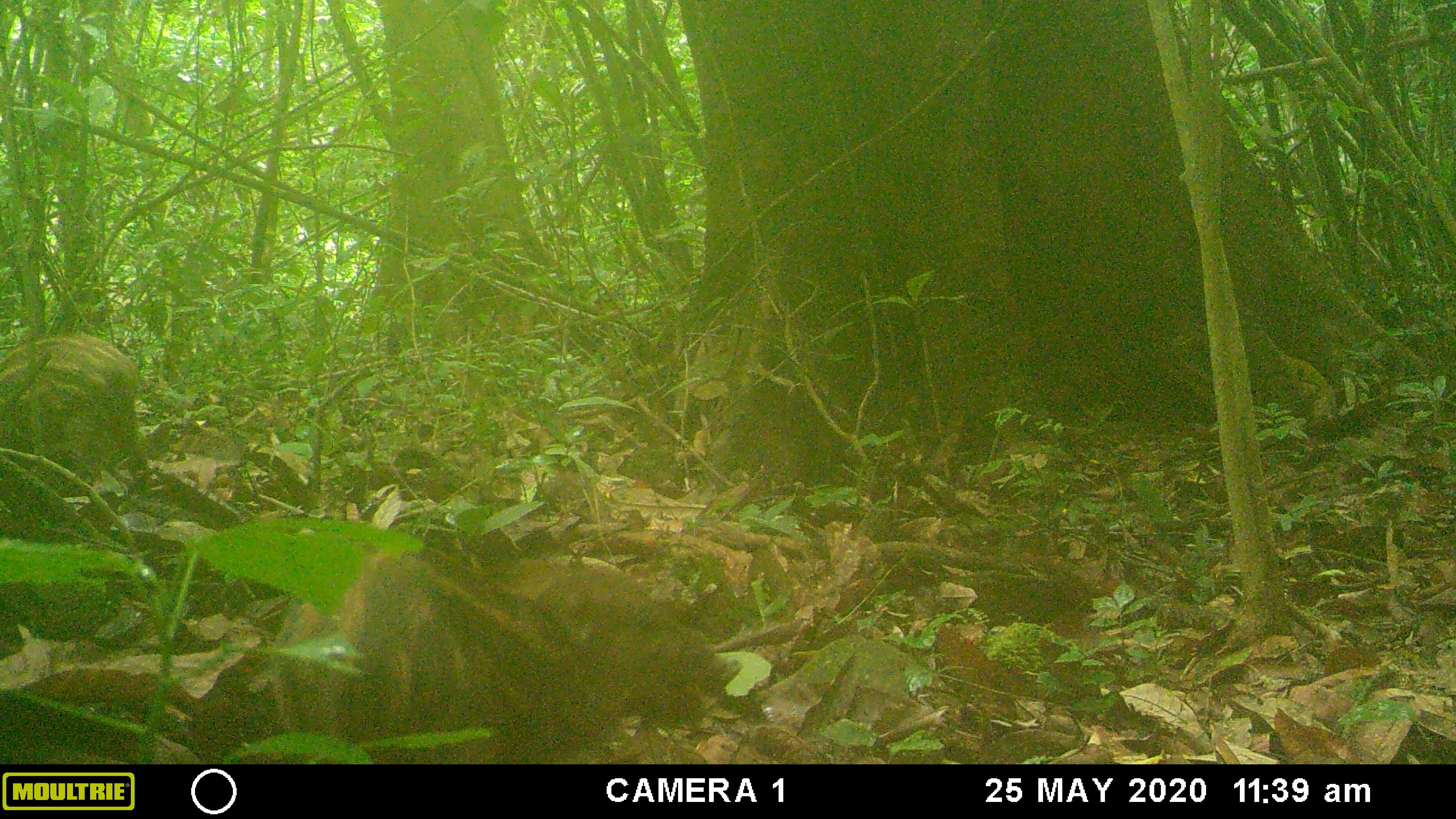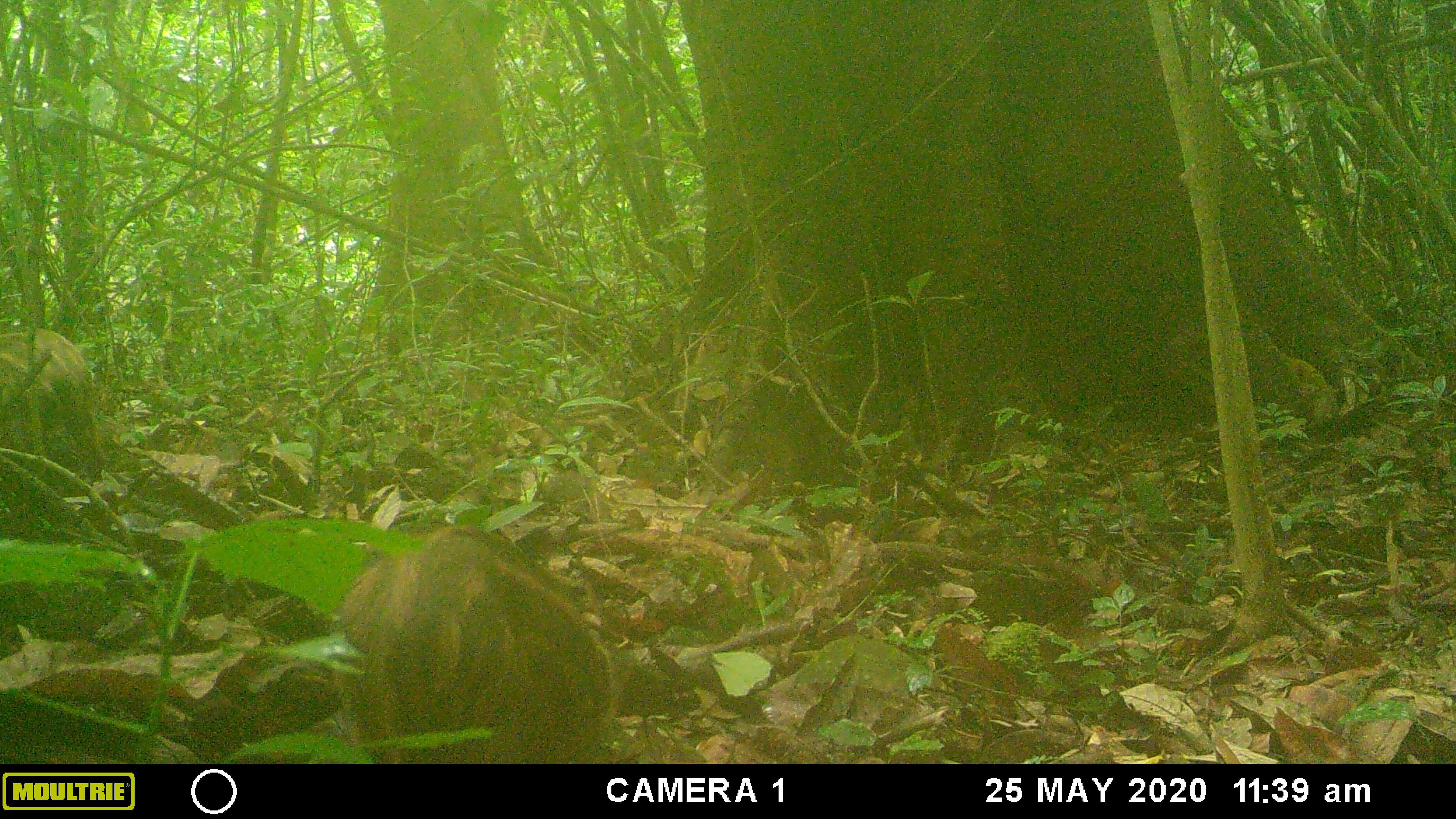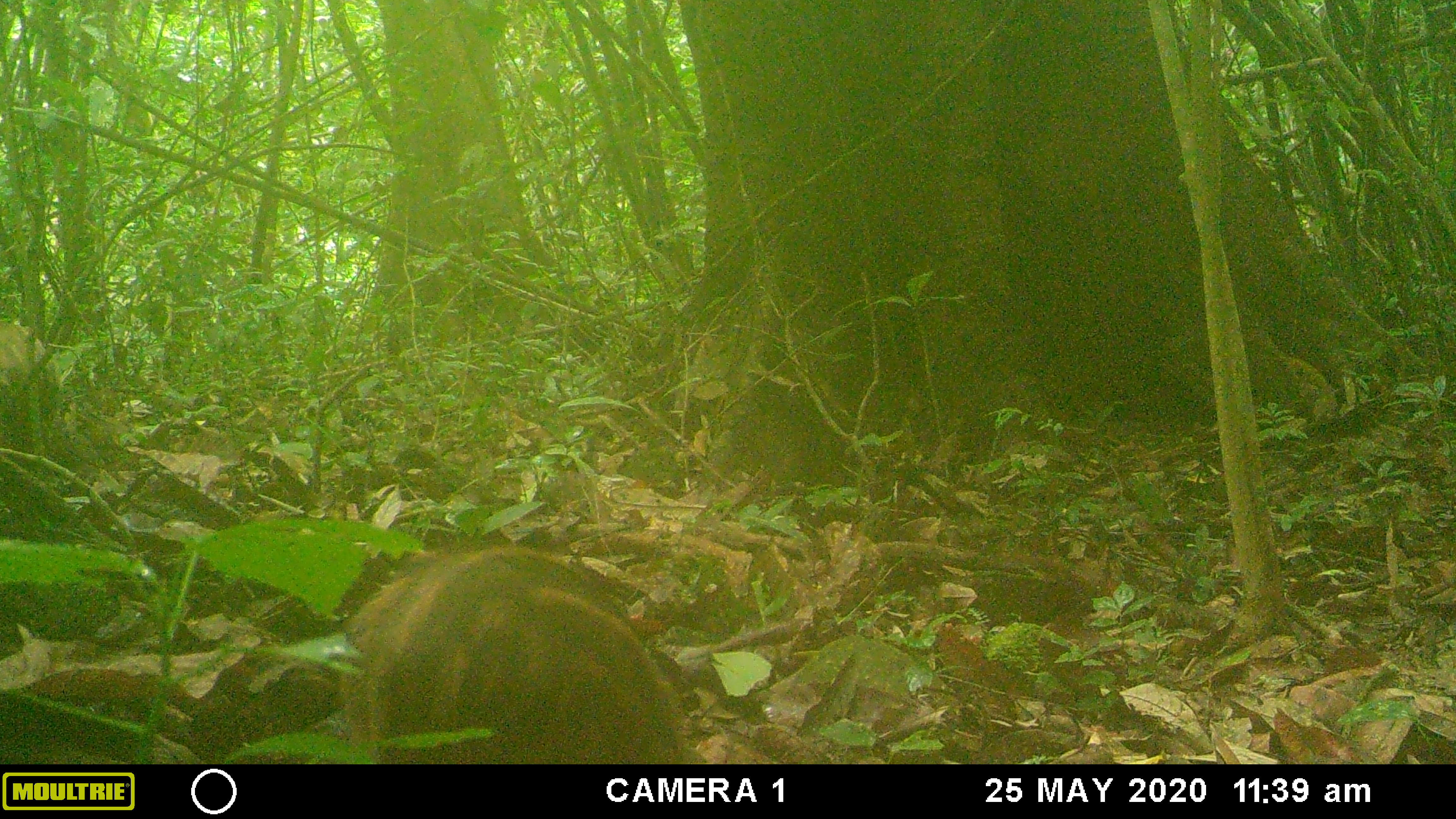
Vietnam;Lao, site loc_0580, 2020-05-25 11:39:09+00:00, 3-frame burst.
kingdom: Animalia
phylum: Chordata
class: Mammalia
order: Artiodactyla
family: Suidae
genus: Sus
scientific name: Sus scrofa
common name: eurasian wild pig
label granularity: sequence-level